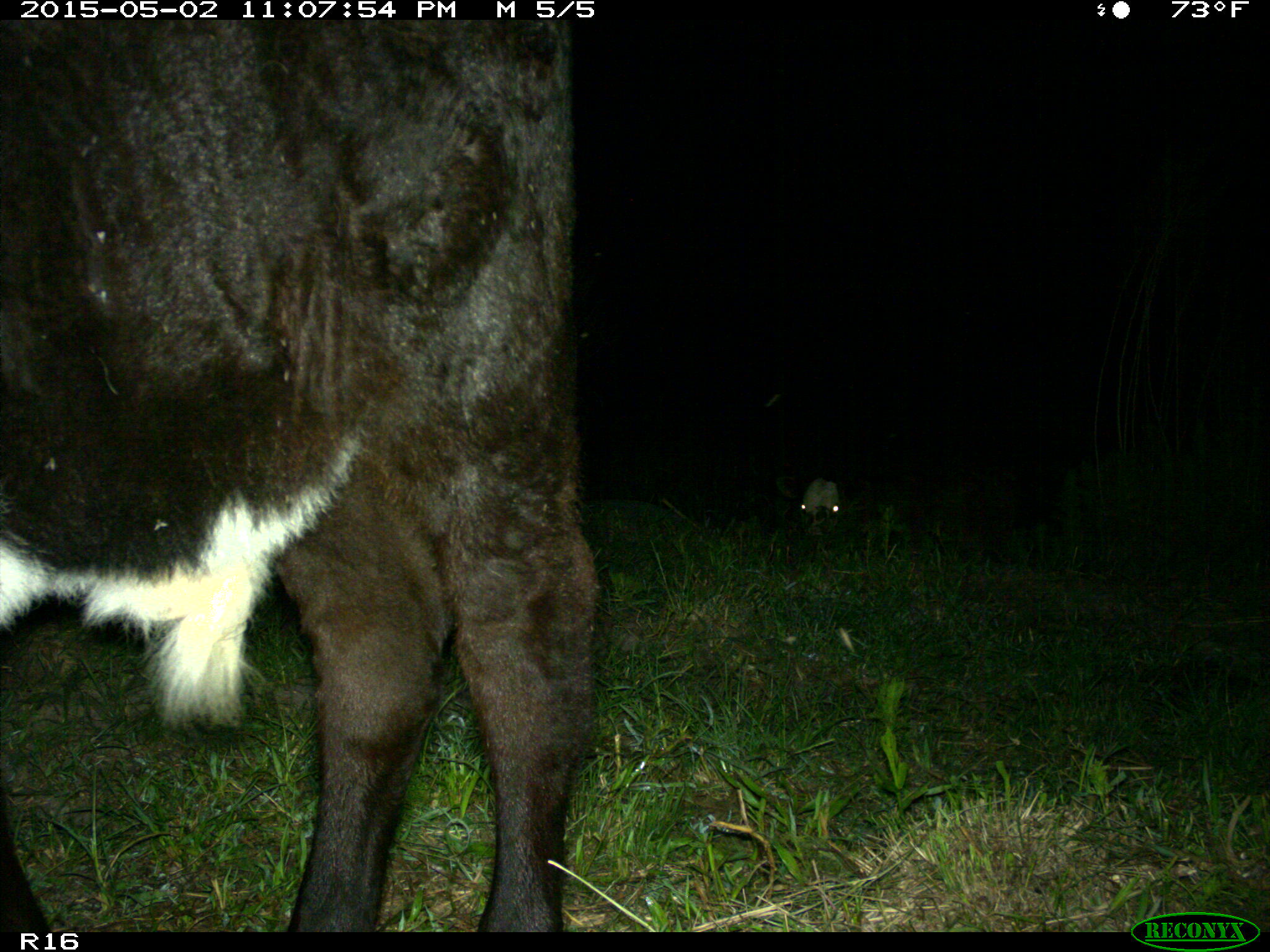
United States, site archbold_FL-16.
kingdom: Animalia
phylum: Chordata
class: Mammalia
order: Artiodactyla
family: Bovidae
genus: Bos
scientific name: Bos taurus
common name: domestic cow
Bos taurus (domestic cow).